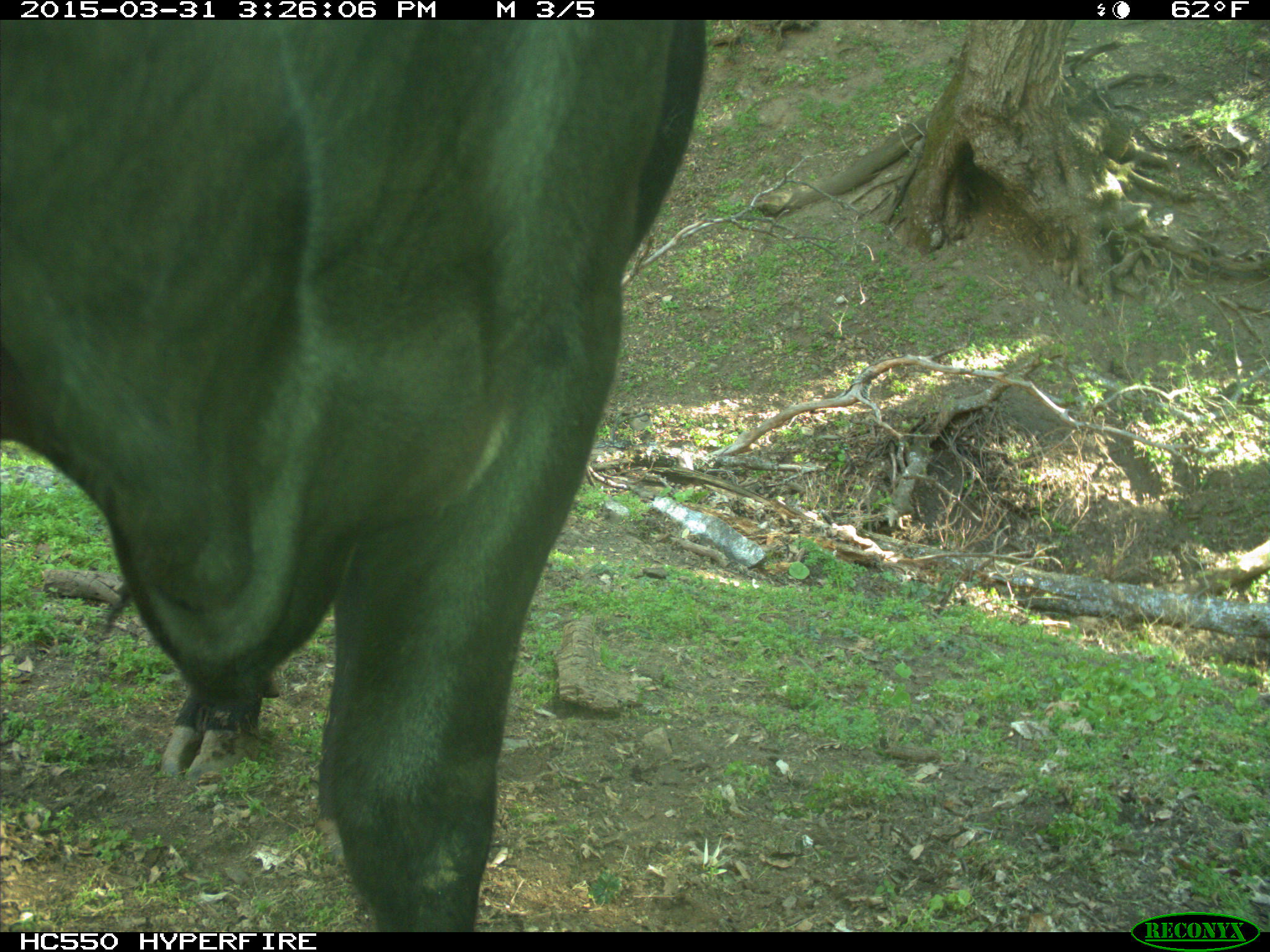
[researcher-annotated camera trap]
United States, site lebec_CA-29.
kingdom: Animalia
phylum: Chordata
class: Mammalia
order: Artiodactyla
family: Bovidae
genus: Bos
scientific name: Bos taurus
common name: domestic cow